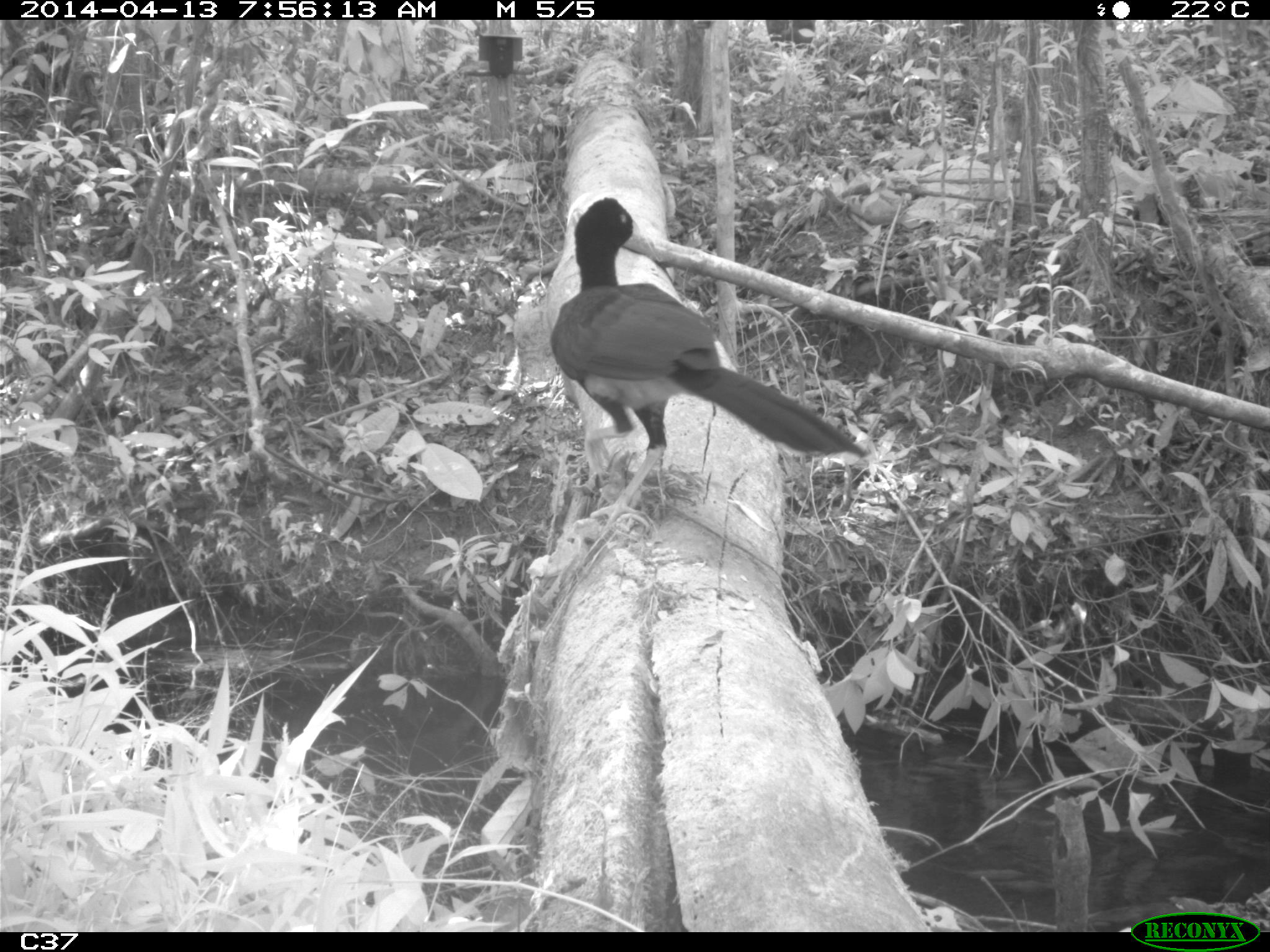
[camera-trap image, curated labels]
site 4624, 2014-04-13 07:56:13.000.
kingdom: Animalia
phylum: Chordata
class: Aves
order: Galliformes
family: Cracidae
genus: Mitu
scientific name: Mitu tomentosum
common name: crestless curassow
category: mitu tomentosa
Mitu tomentosa (crestless curassow) (Mitu tomentosum), count 1, age adult.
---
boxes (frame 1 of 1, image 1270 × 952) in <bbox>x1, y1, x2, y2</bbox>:
mitu tomentosa: <bbox>545, 191, 871, 533</bbox>